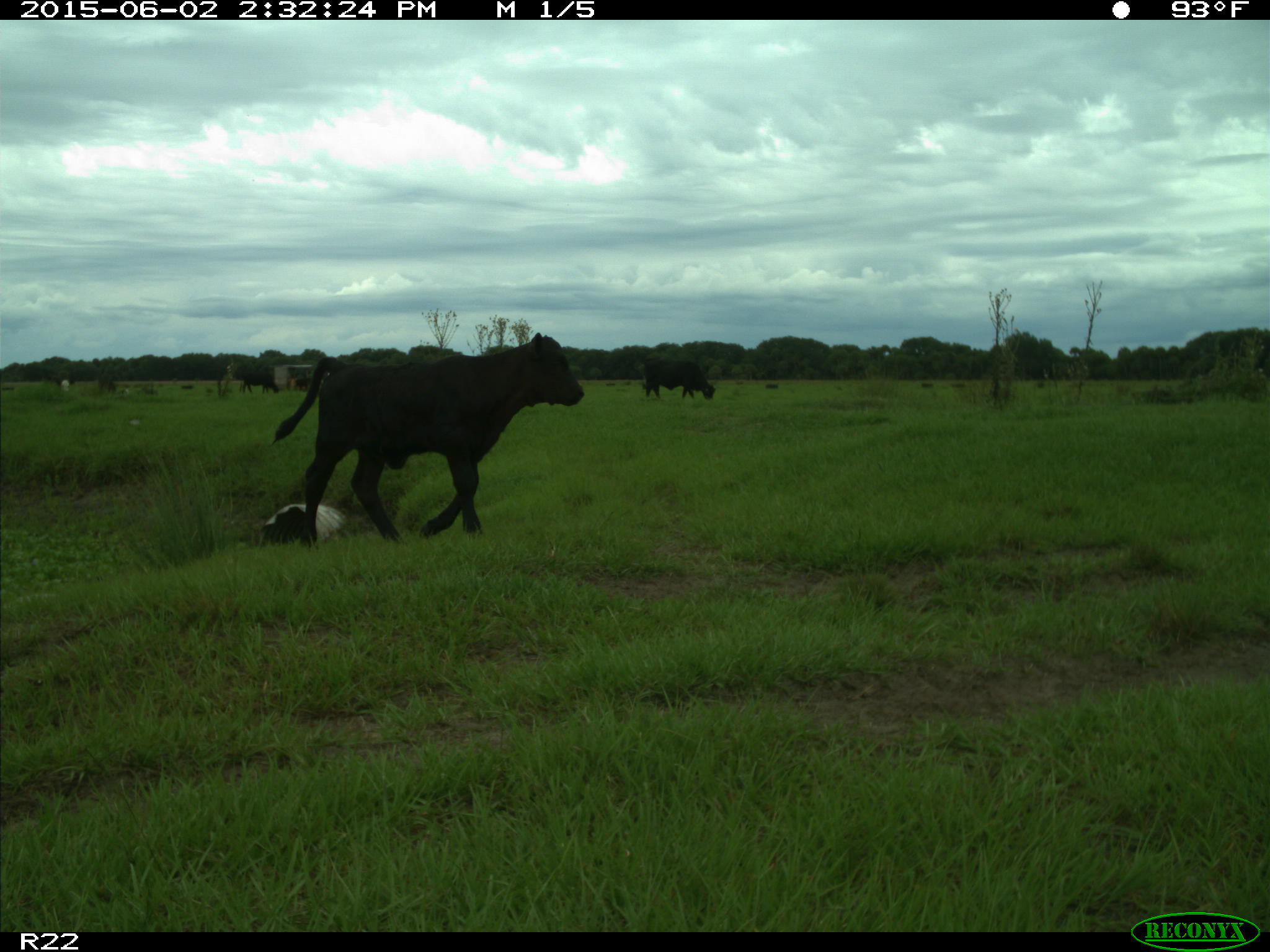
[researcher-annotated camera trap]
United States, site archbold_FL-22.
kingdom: Animalia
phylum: Chordata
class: Aves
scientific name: Aves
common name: birds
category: unidentified bird